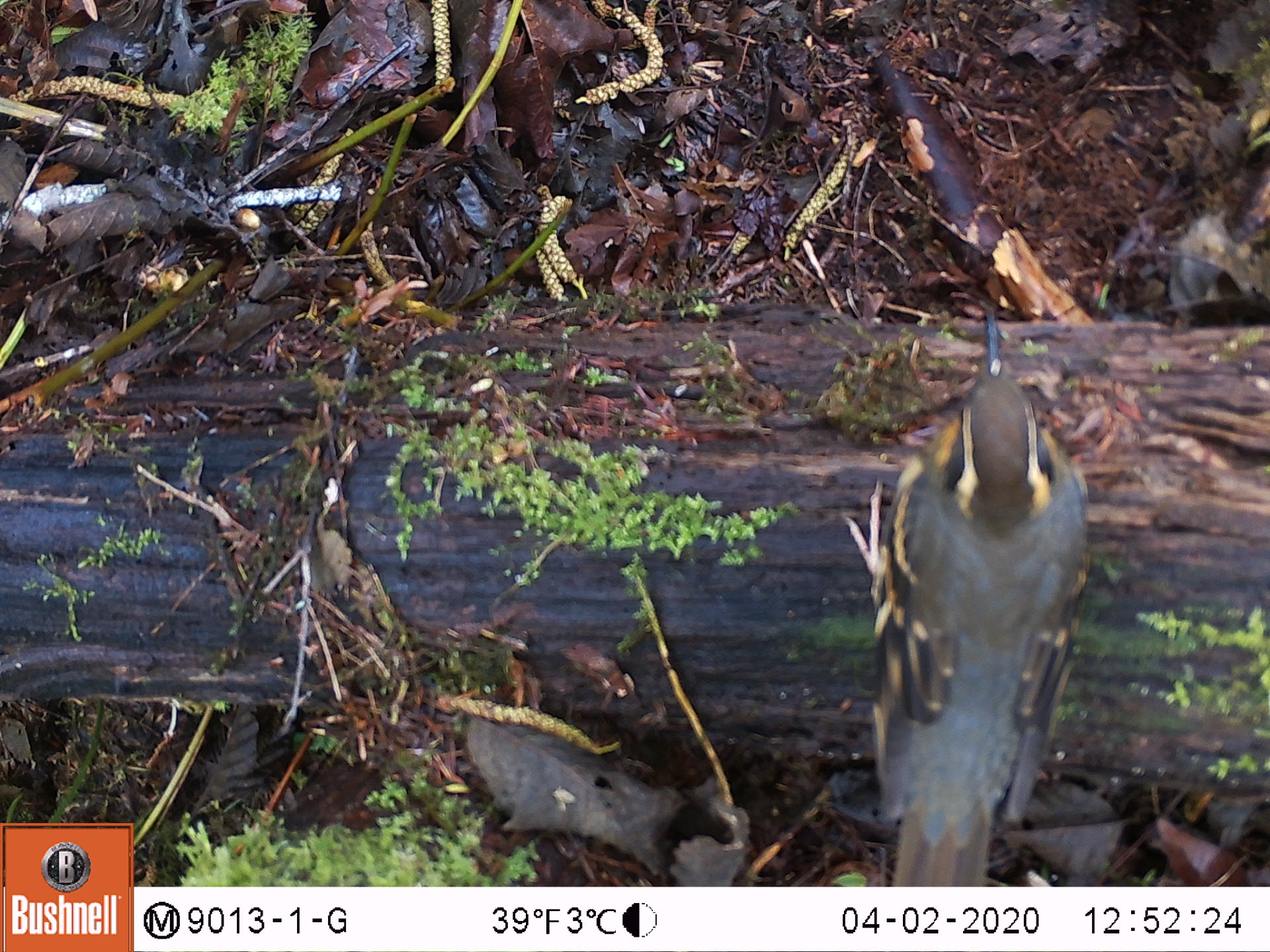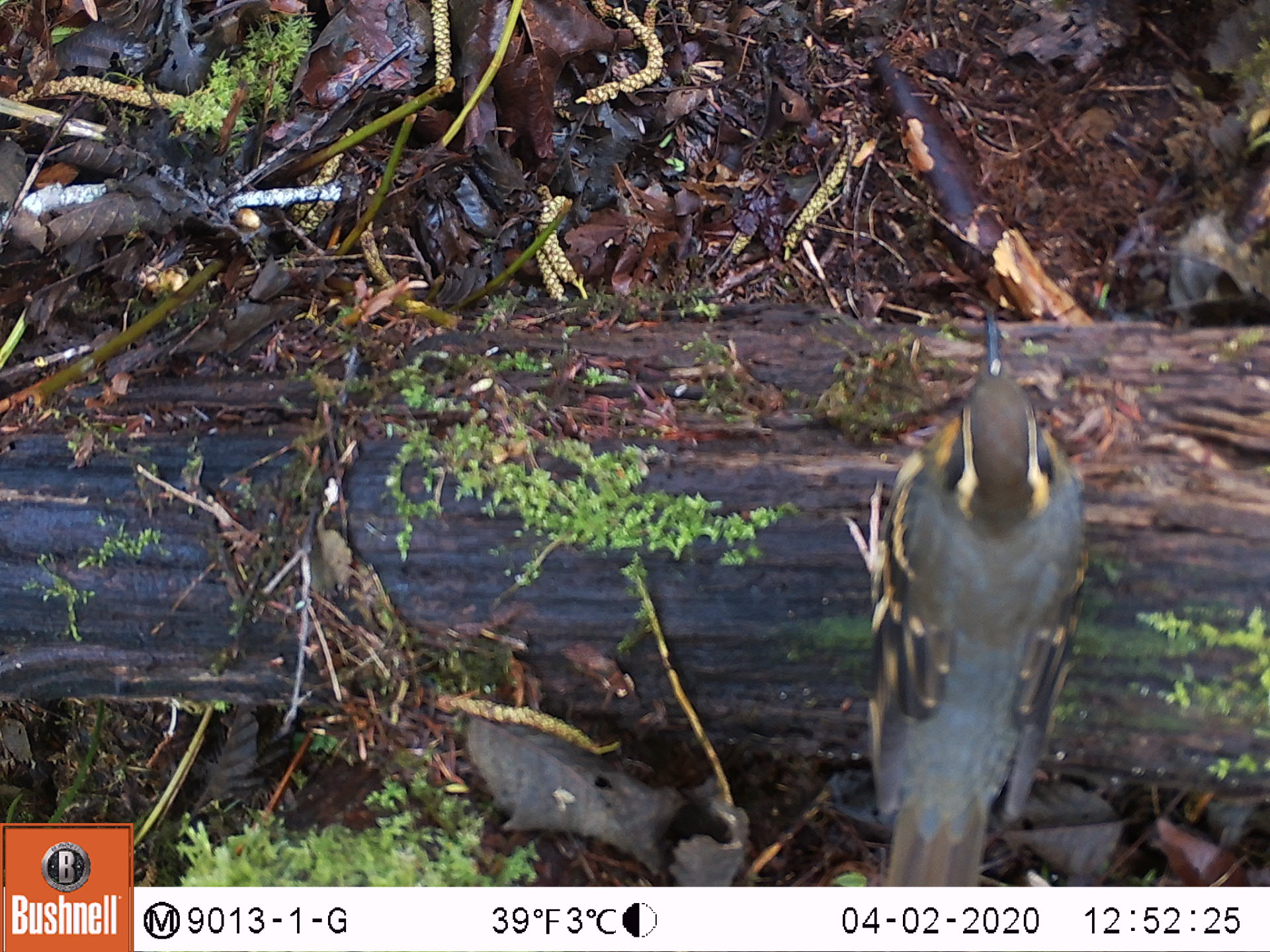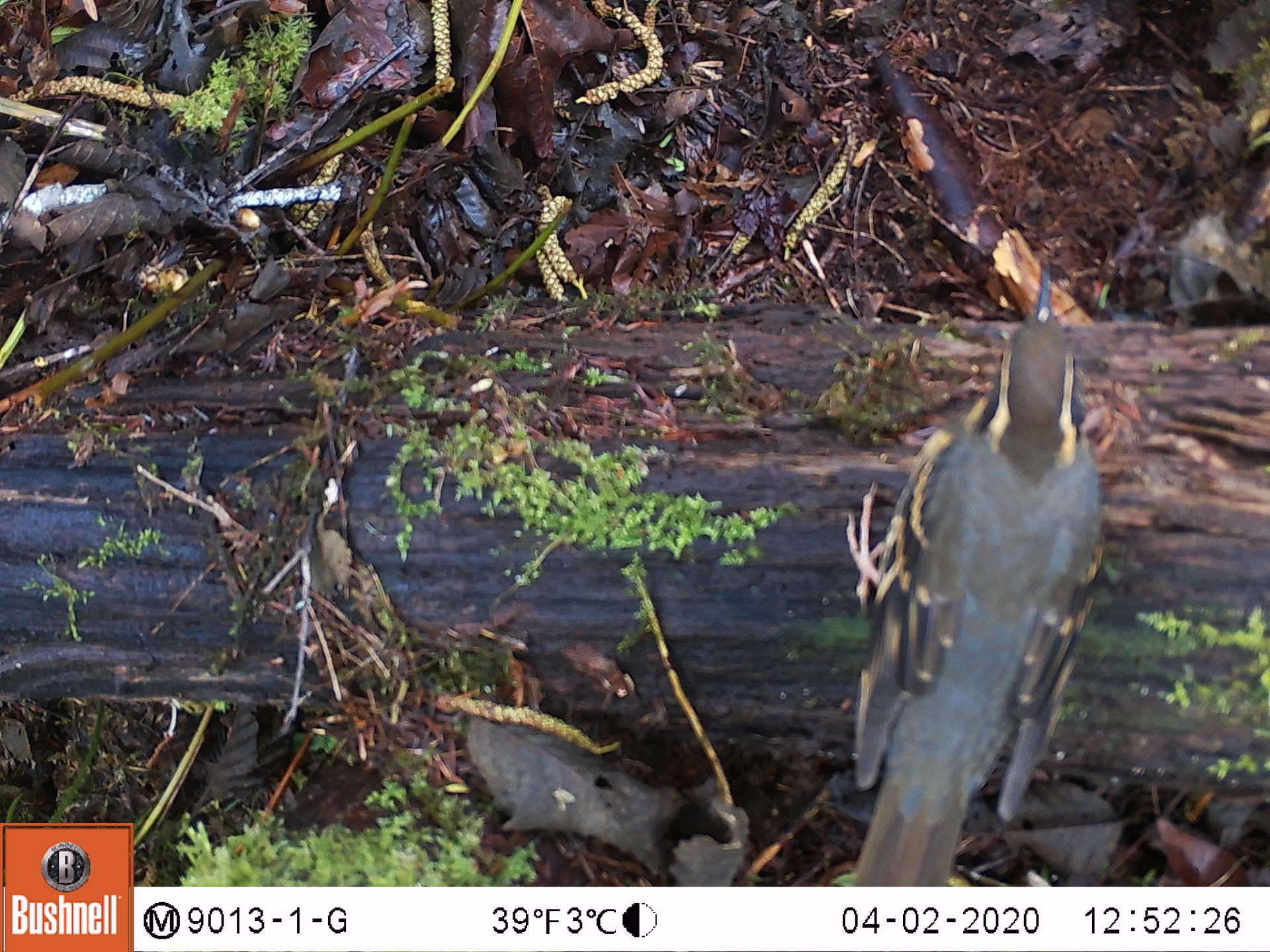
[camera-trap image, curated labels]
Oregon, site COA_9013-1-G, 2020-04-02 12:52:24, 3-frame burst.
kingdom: Animalia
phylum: Chordata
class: Aves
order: Passeriformes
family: Turdidae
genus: Ixoreus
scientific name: Ixoreus naevius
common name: varied thrush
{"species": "varied thrush (Ixoreus naevius)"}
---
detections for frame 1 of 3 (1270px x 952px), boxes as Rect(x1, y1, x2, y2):
varied thrush: Rect(828, 306, 1097, 882)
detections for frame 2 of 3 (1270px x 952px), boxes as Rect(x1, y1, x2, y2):
varied thrush: Rect(835, 309, 1085, 877)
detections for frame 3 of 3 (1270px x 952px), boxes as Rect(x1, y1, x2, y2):
varied thrush: Rect(841, 257, 1100, 877)